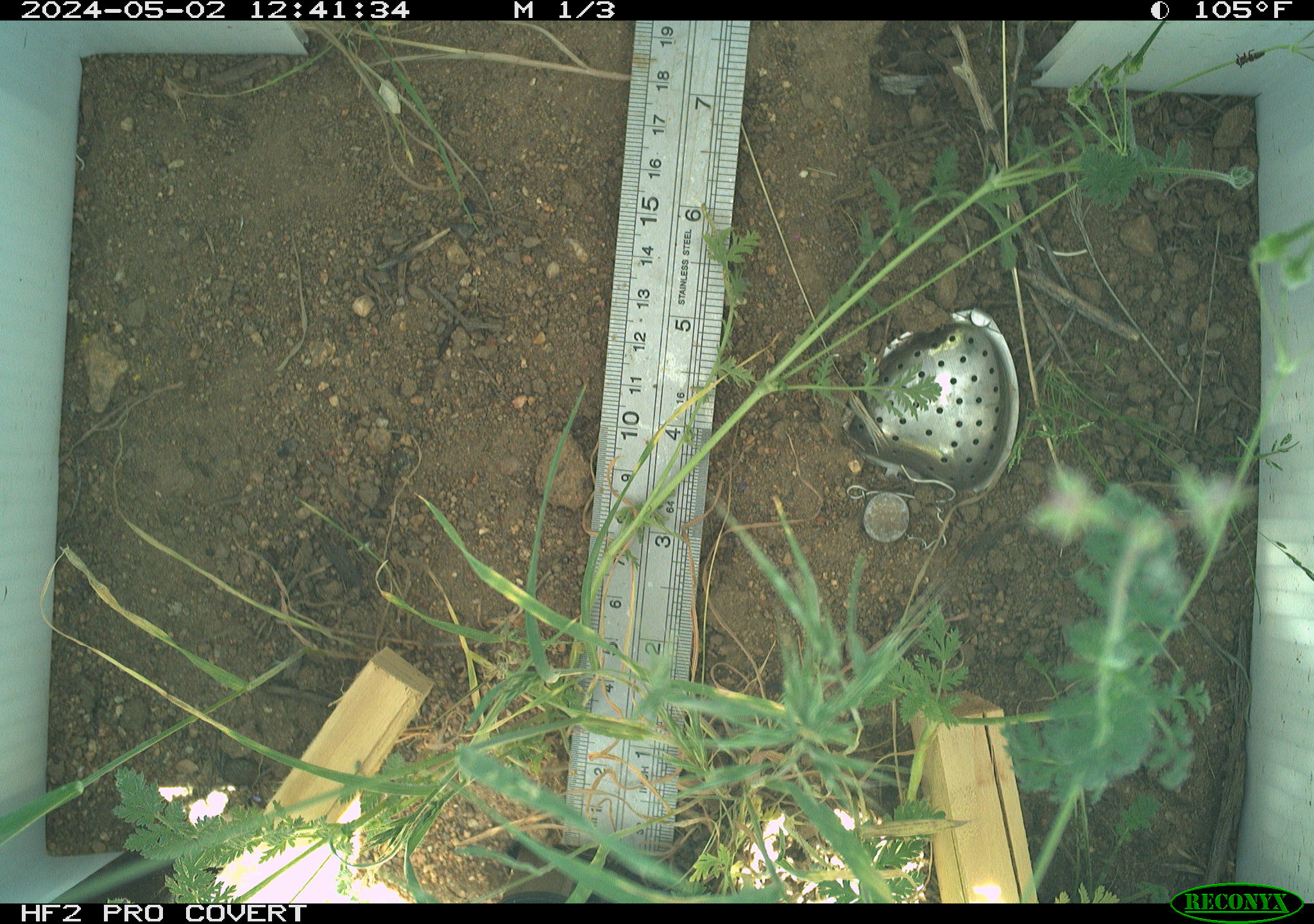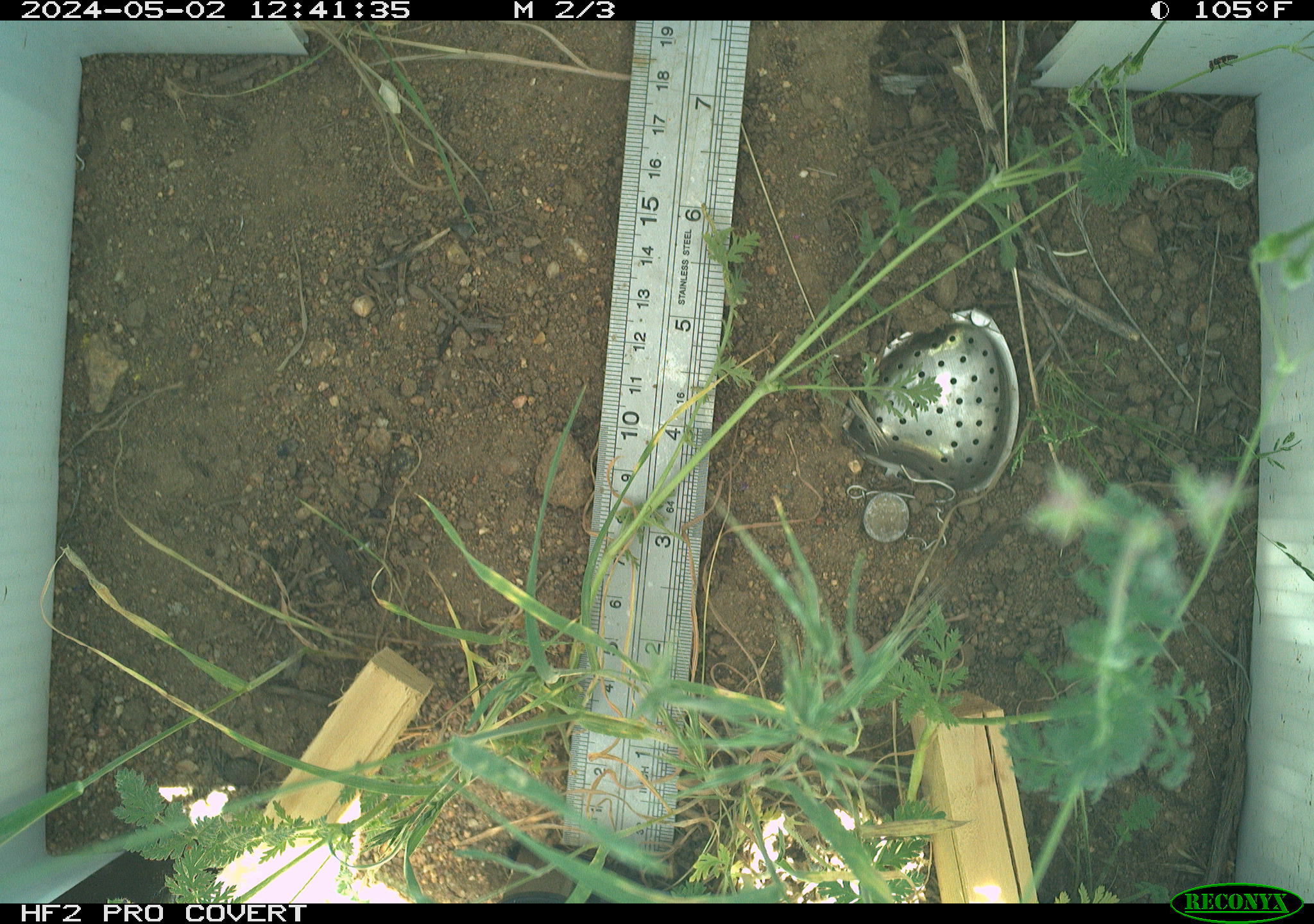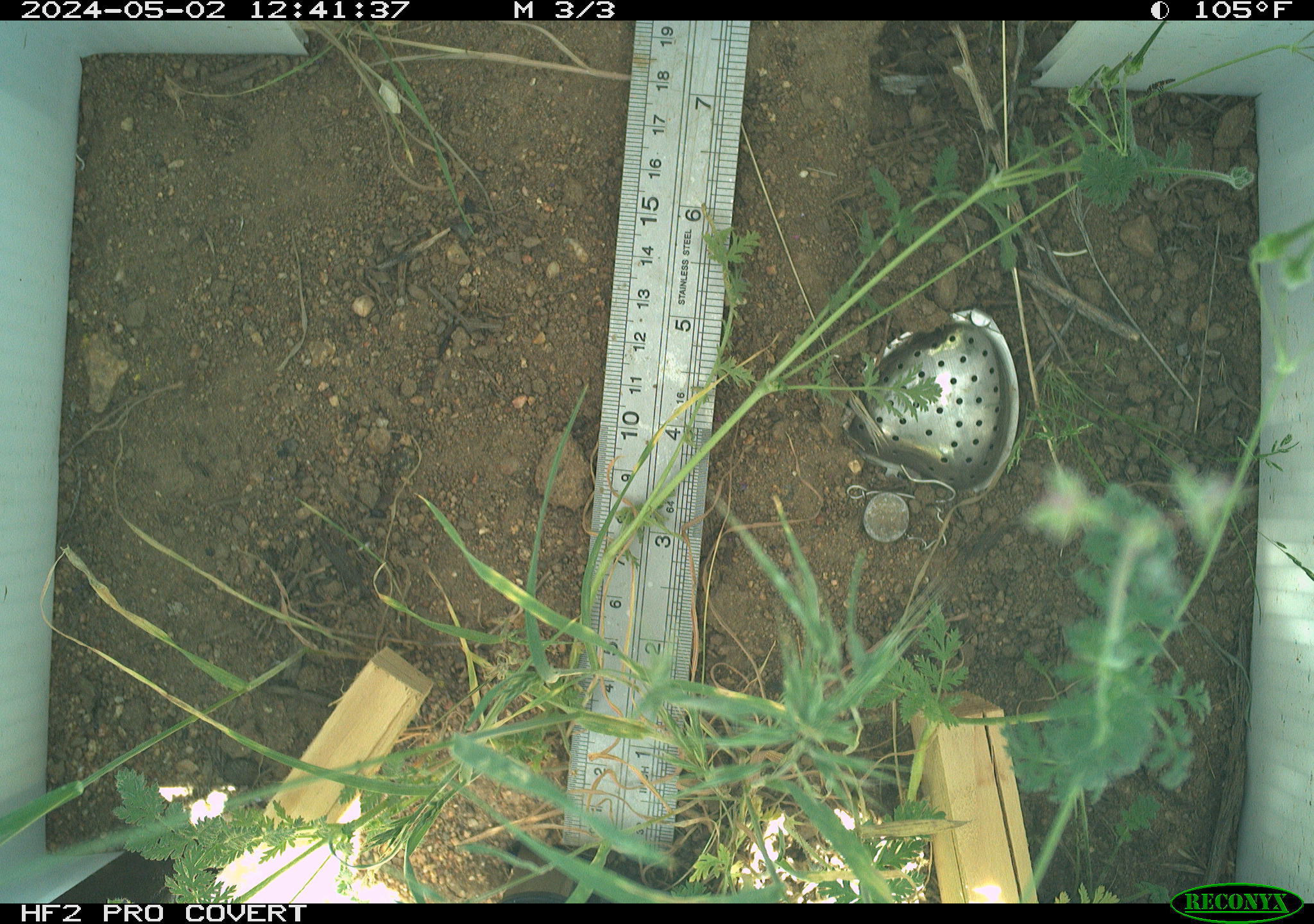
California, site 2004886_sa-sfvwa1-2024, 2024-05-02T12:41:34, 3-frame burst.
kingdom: Animalia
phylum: Arthropoda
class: Insecta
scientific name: Insecta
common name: insect